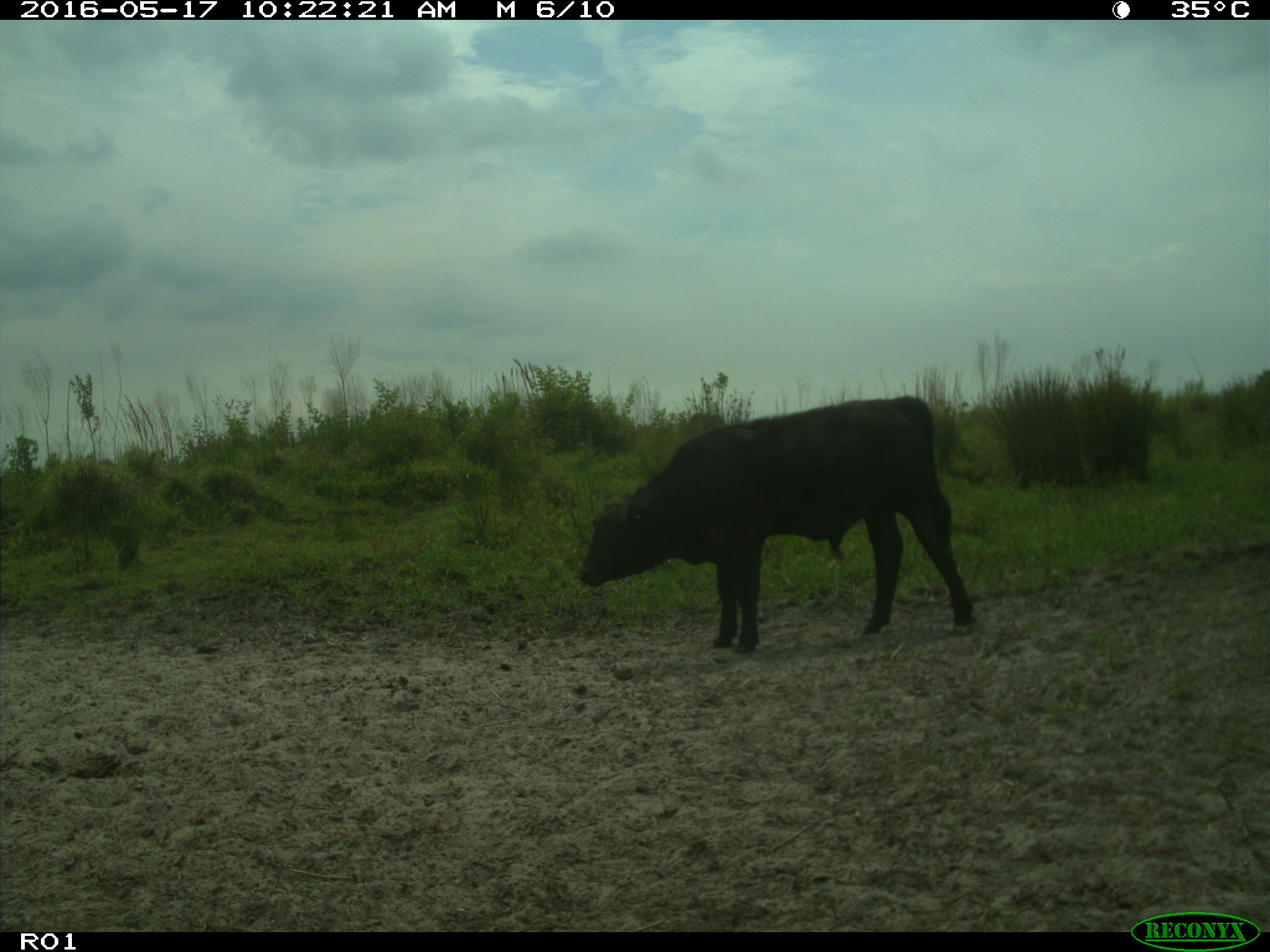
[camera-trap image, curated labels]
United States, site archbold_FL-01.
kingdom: Animalia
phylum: Chordata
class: Mammalia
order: Artiodactyla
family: Bovidae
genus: Bos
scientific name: Bos taurus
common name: domestic cow